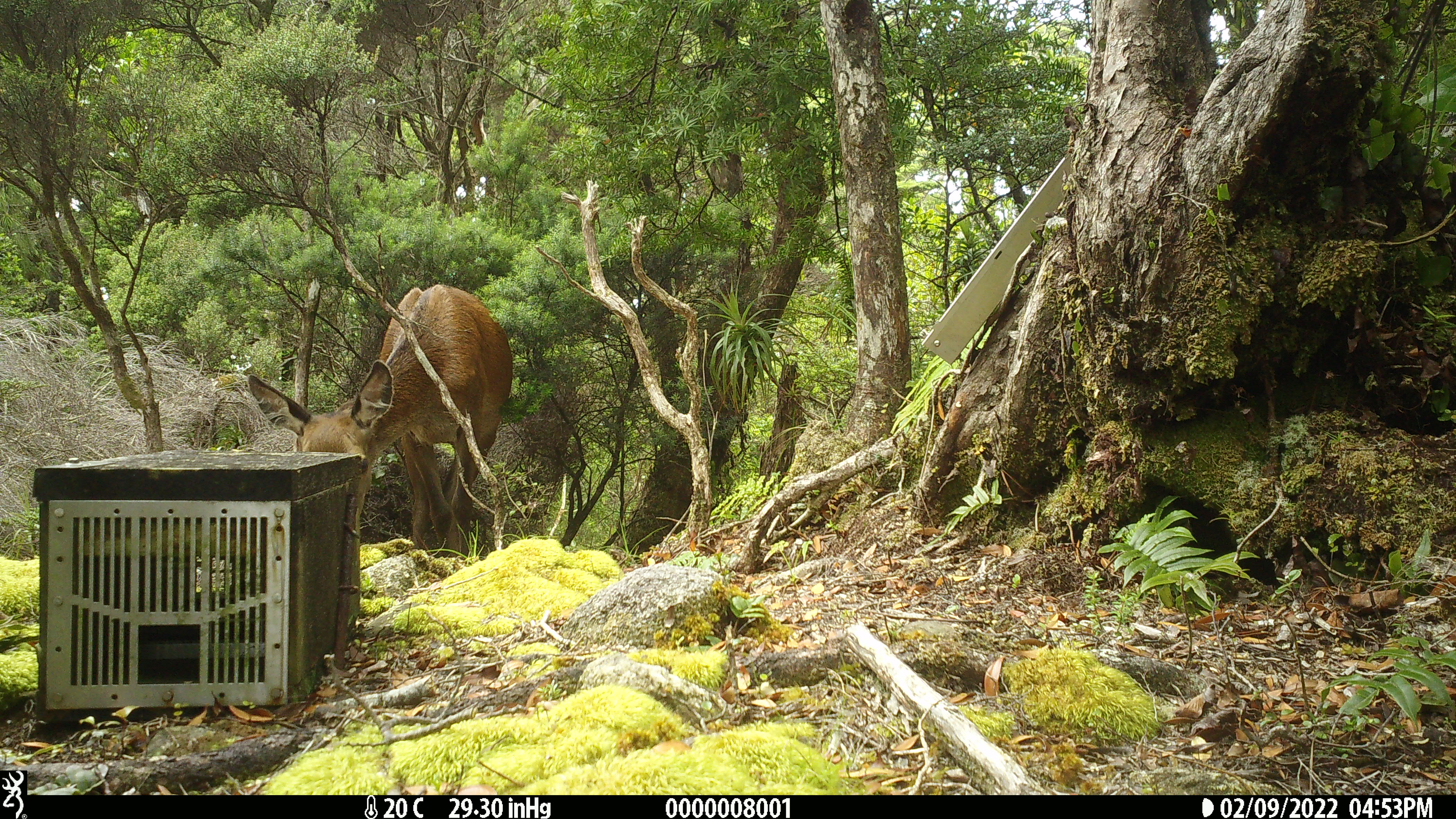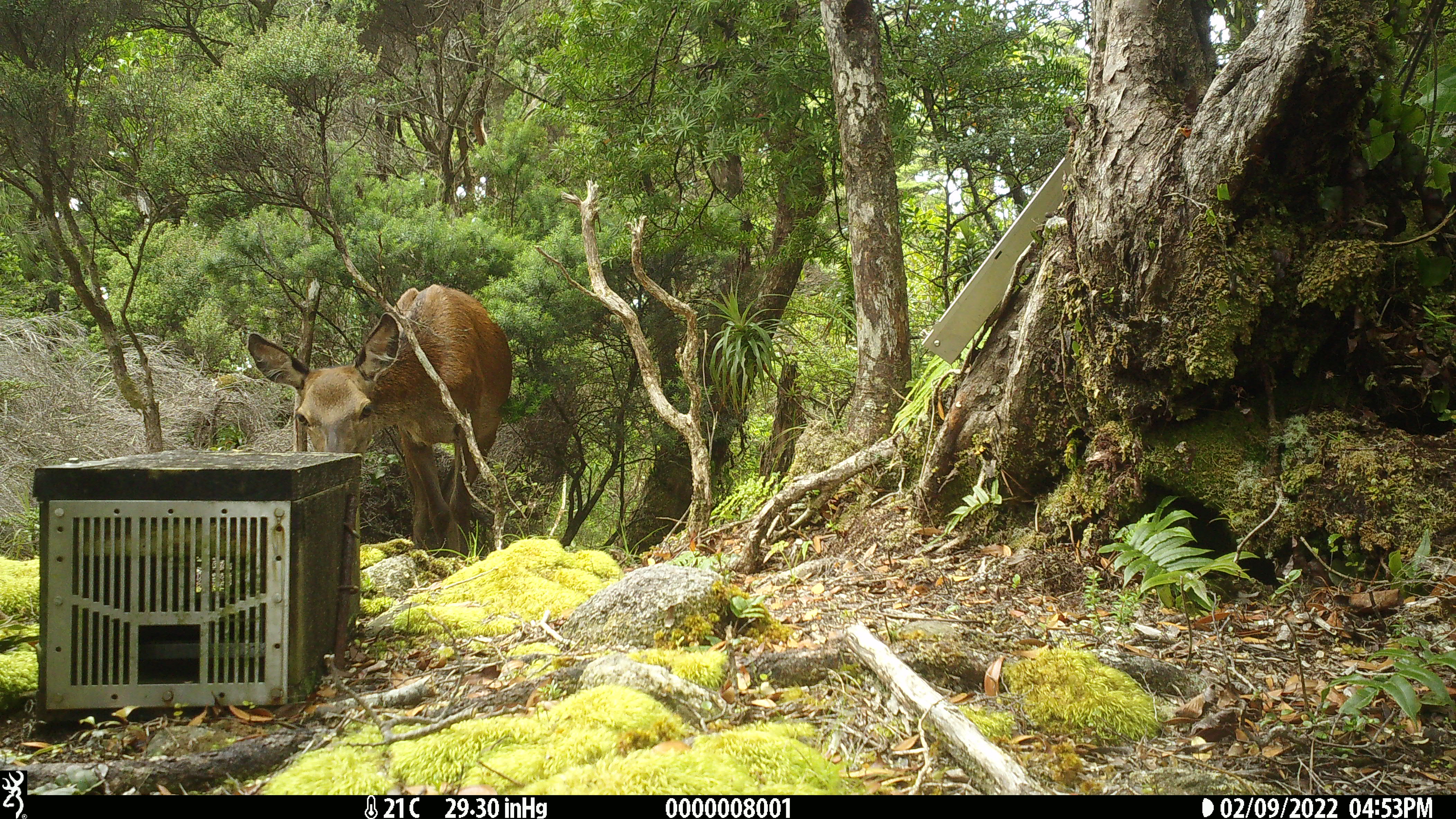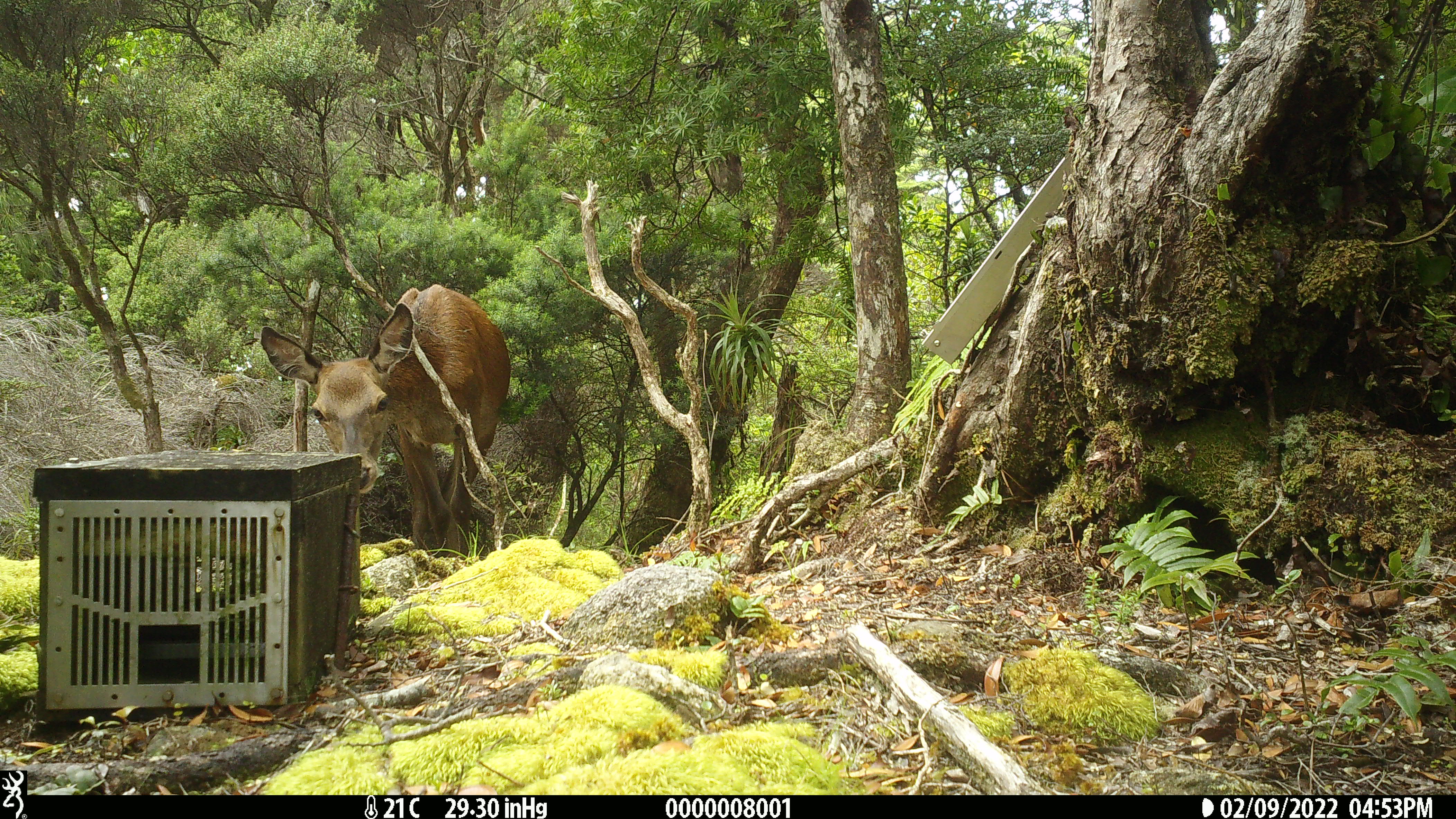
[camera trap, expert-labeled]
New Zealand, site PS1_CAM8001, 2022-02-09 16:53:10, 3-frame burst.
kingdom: Animalia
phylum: Chordata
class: Mammalia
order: Artiodactyla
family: Cervidae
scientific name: Cervidae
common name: deer